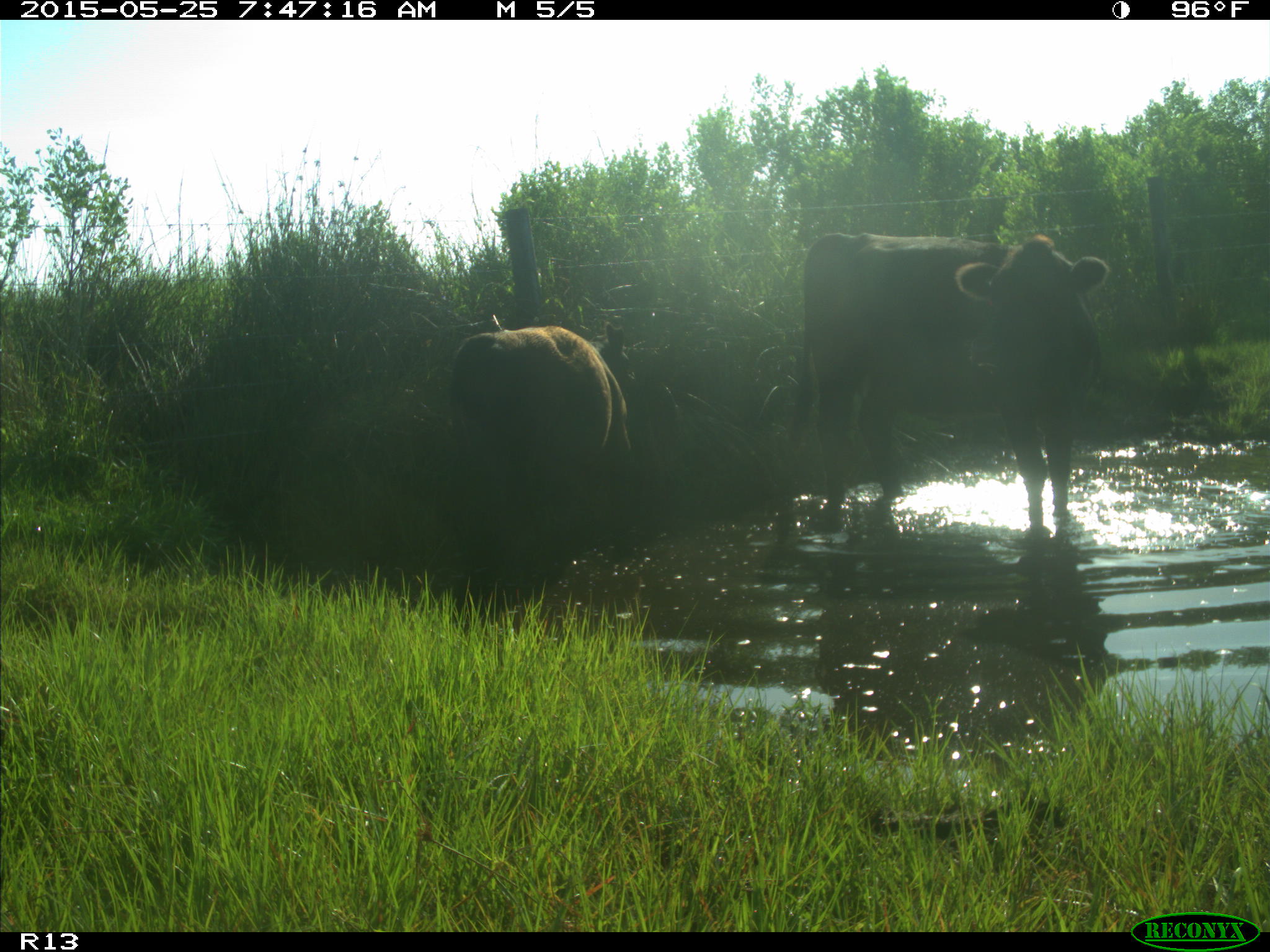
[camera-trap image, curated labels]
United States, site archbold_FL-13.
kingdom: Animalia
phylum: Chordata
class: Mammalia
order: Artiodactyla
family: Bovidae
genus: Bos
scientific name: Bos taurus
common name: domestic cow